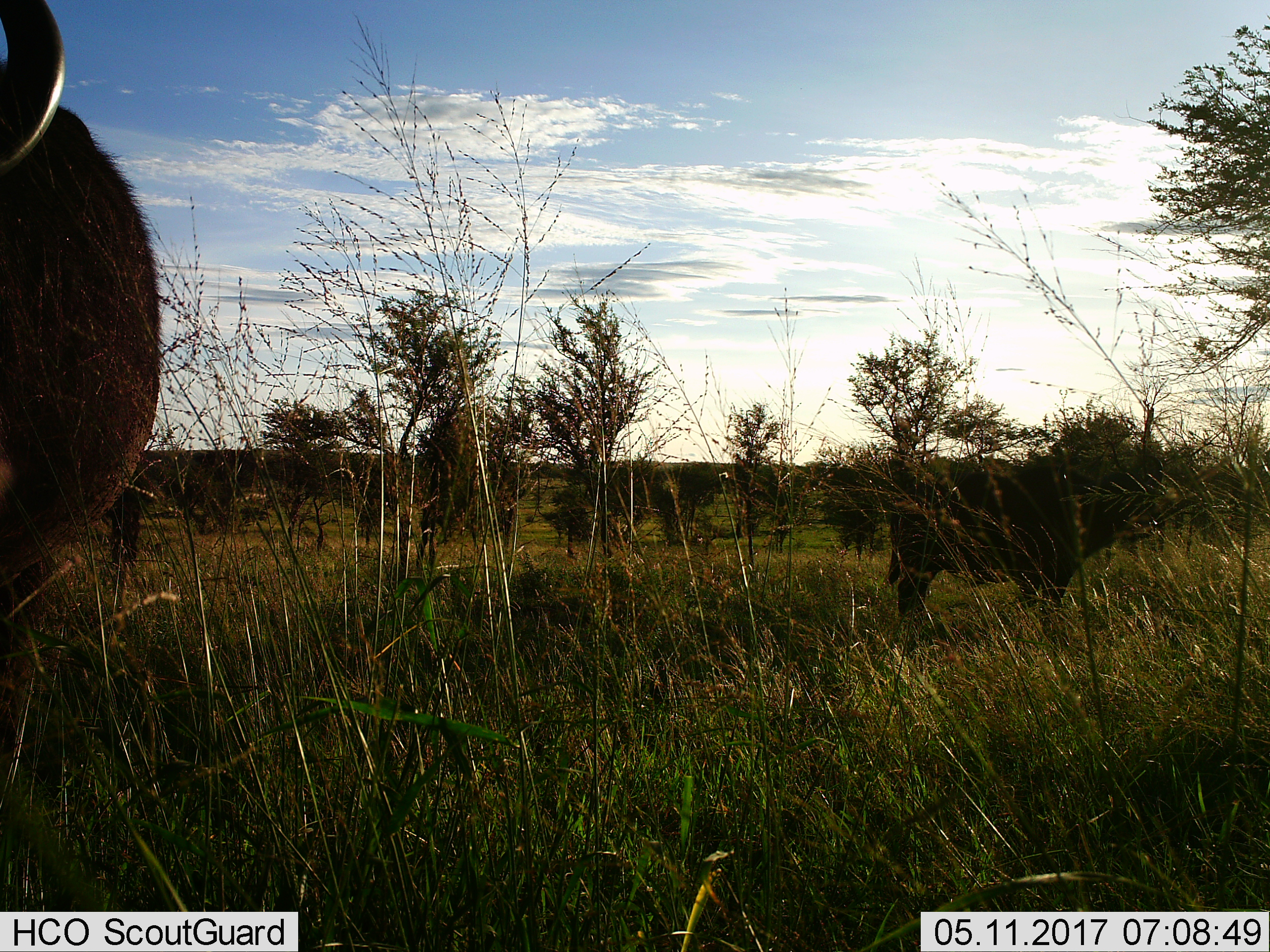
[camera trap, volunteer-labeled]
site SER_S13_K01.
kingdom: Animalia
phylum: Chordata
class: Mammalia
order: Artiodactyla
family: Bovidae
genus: Syncerus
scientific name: Syncerus caffer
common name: african buffalo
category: buffalo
Buffalo (african buffalo) (Syncerus caffer), count 2. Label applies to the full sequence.